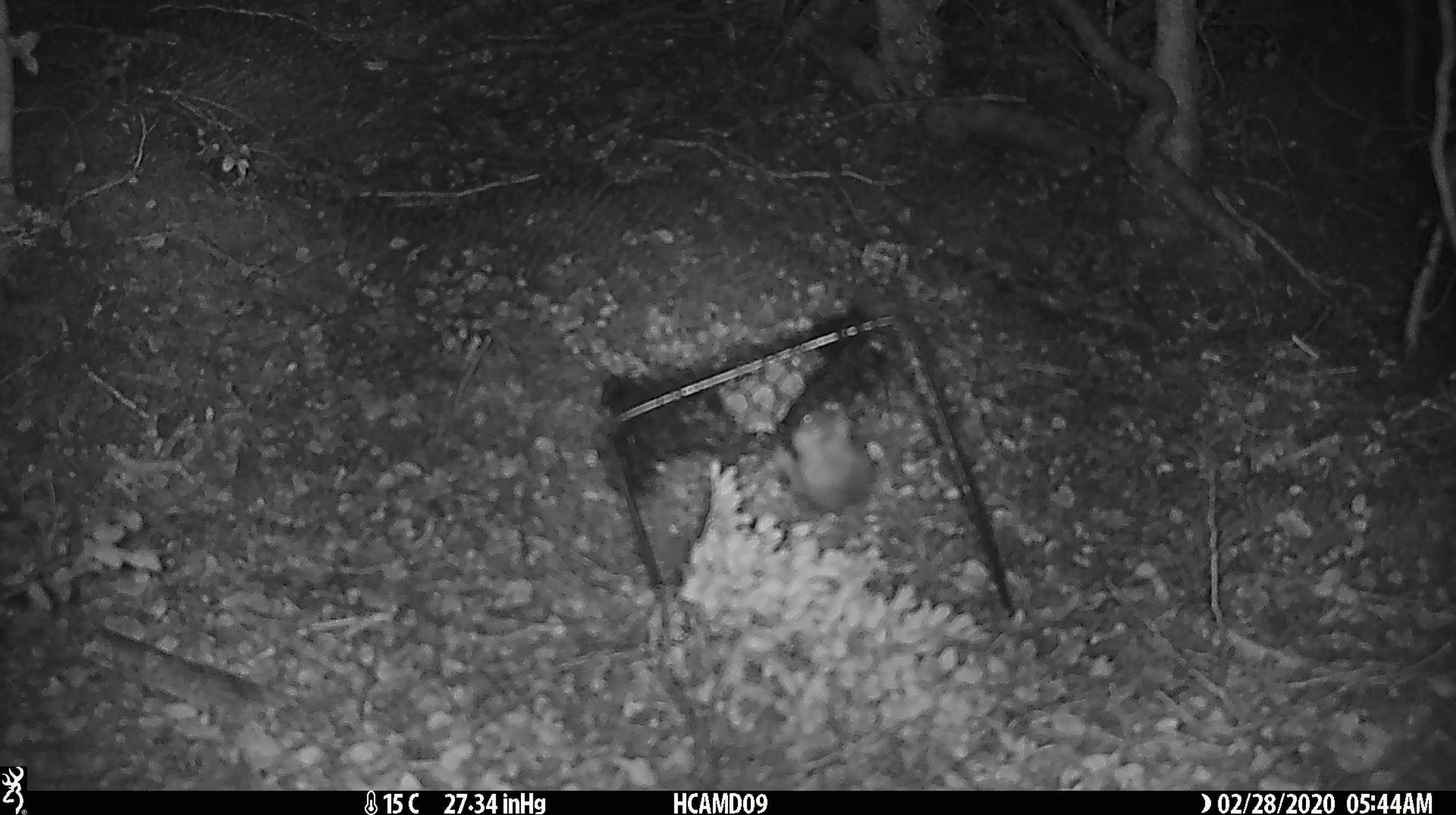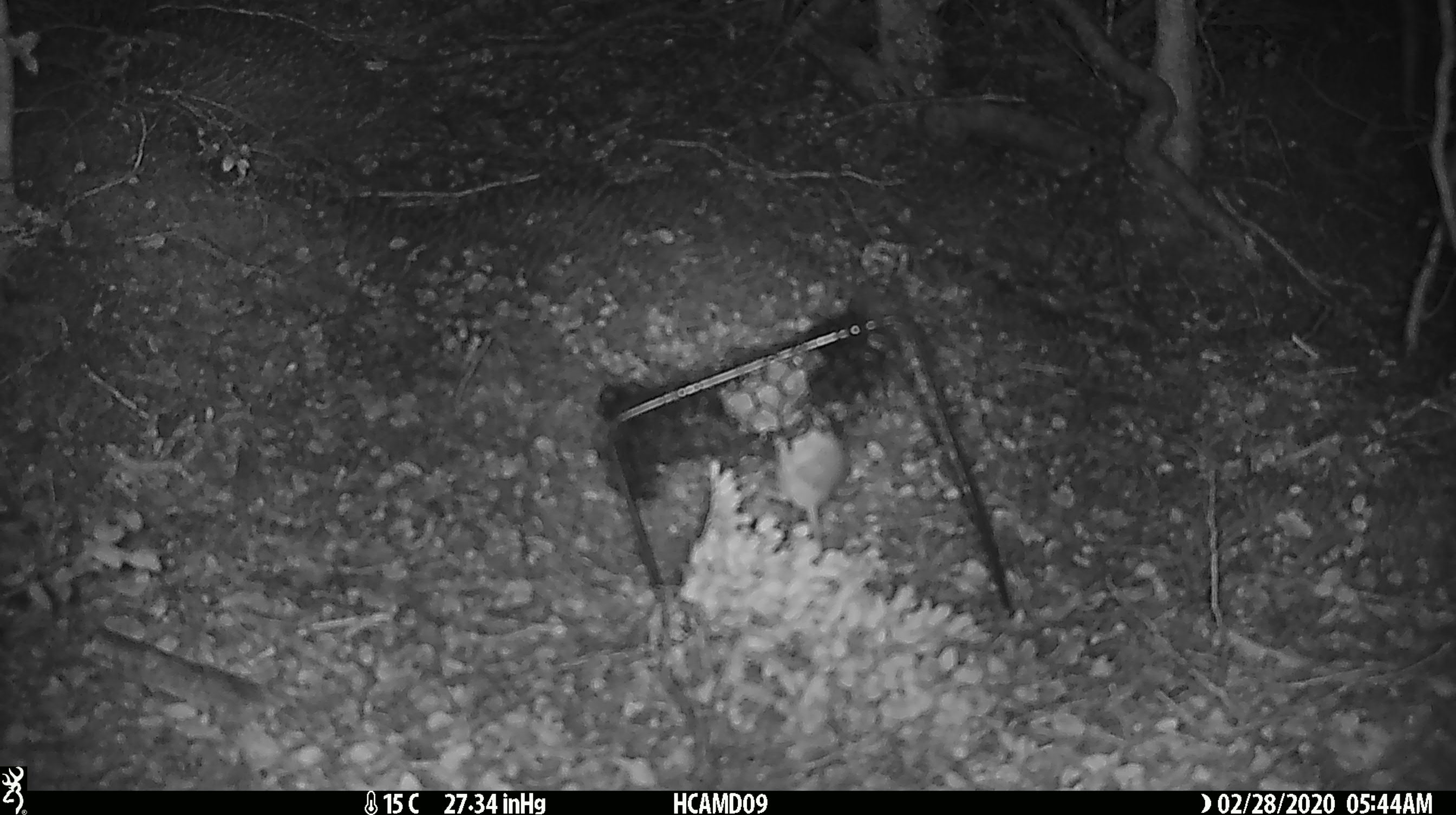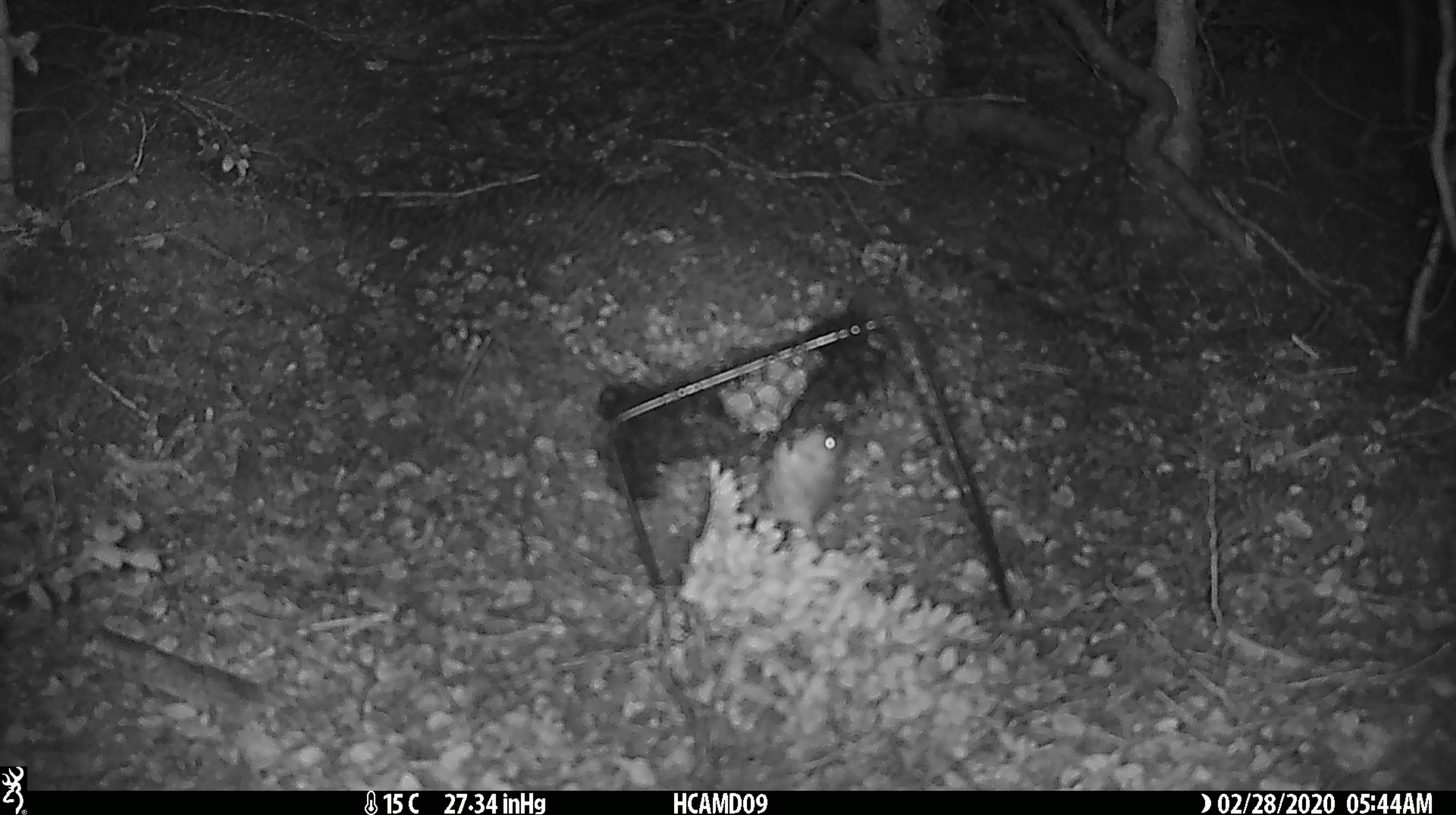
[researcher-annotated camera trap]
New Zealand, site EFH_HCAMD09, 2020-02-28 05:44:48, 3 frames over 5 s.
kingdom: Animalia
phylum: Chordata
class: Mammalia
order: Rodentia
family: Muridae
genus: Mus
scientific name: Mus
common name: mouse